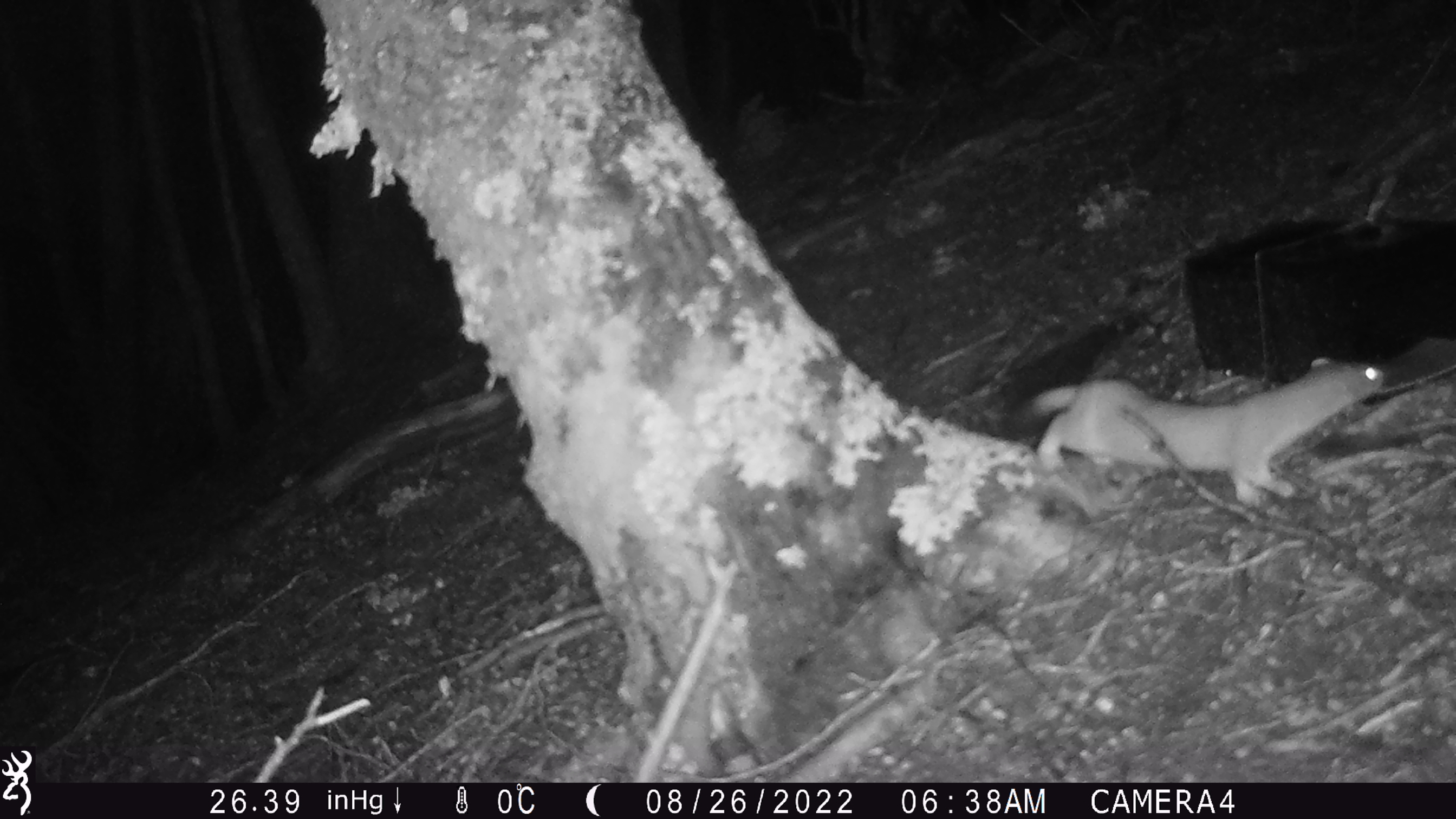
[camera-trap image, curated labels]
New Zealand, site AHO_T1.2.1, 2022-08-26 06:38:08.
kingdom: Animalia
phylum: Chordata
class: Mammalia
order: Carnivora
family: Mustelidae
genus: Mustela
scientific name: Mustela erminea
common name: stoat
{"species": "stoat (Mustela erminea)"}